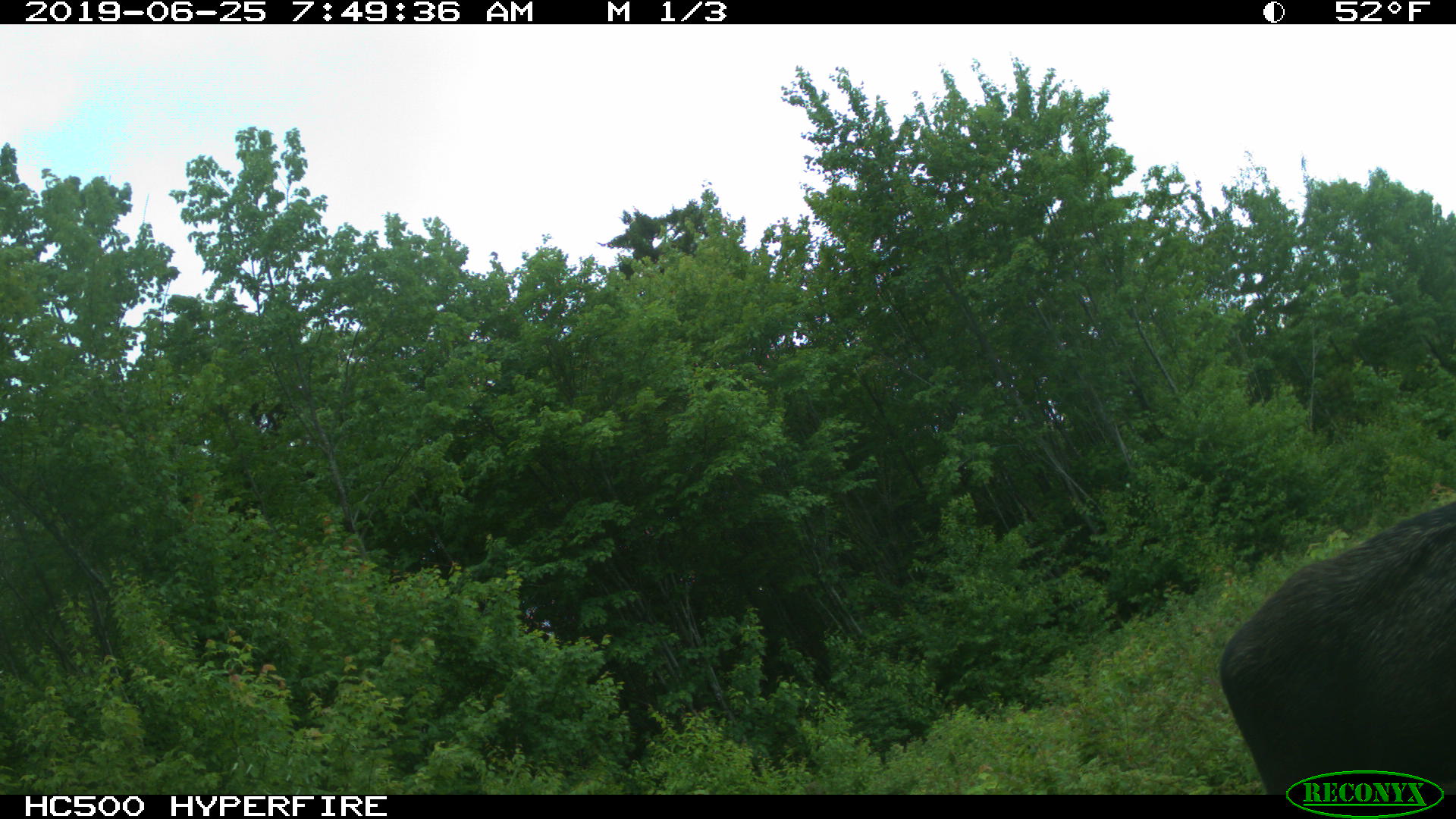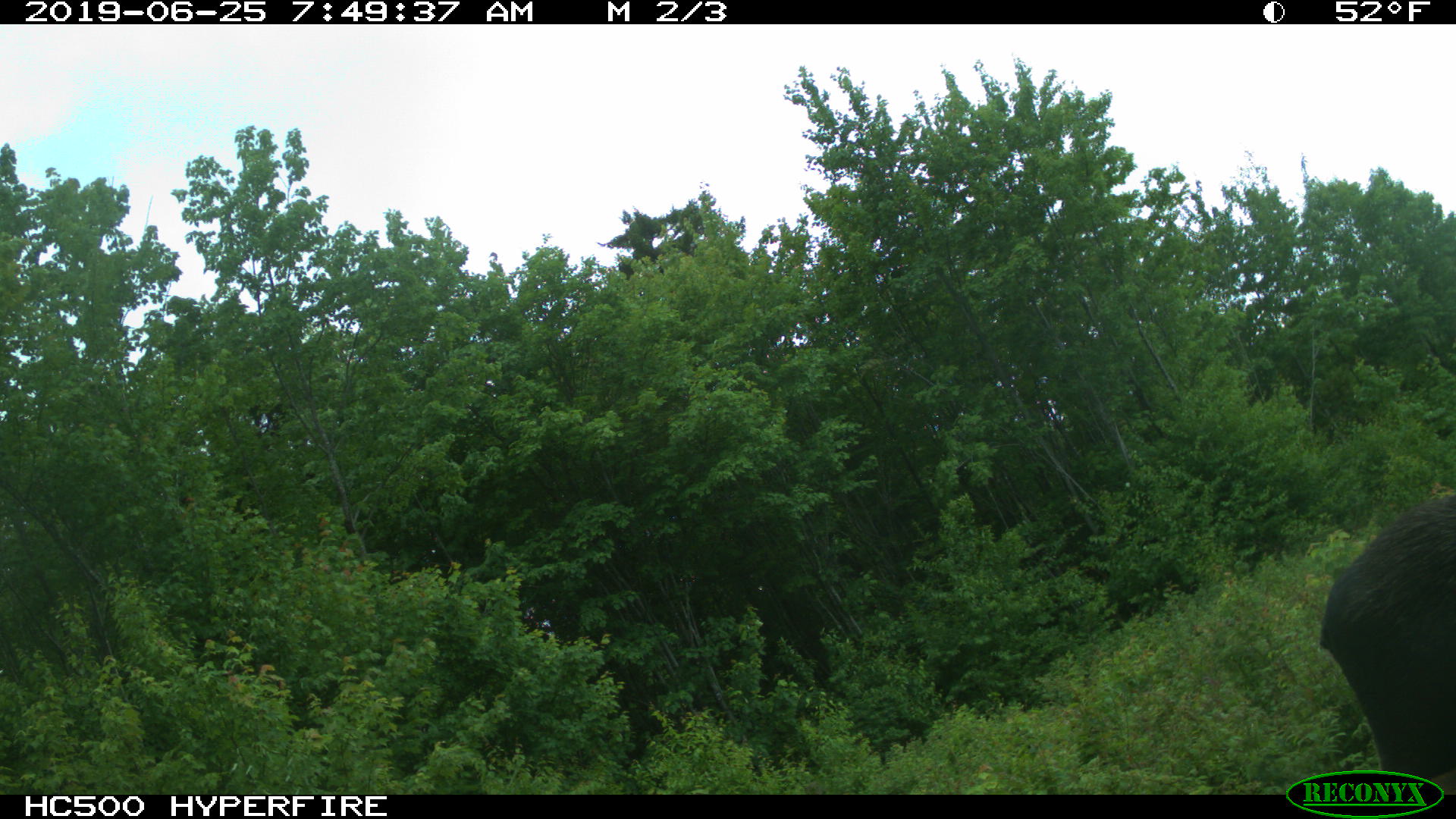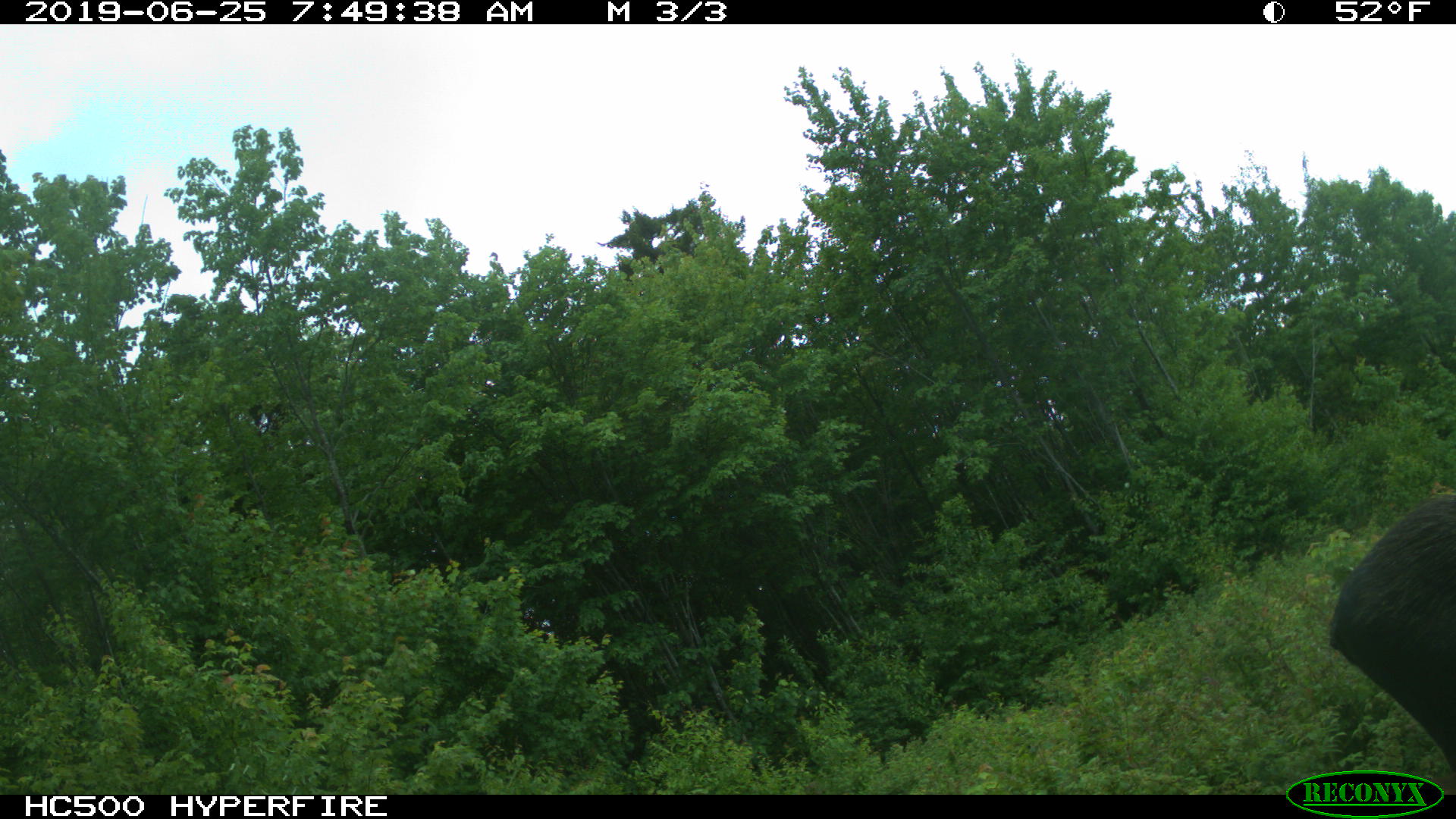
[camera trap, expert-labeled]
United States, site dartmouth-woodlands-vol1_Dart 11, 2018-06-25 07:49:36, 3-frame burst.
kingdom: Animalia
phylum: Chordata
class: Mammalia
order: Artiodactyla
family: Cervidae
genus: Alces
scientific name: Alces alces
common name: moose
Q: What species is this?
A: Moose (Alces alces).